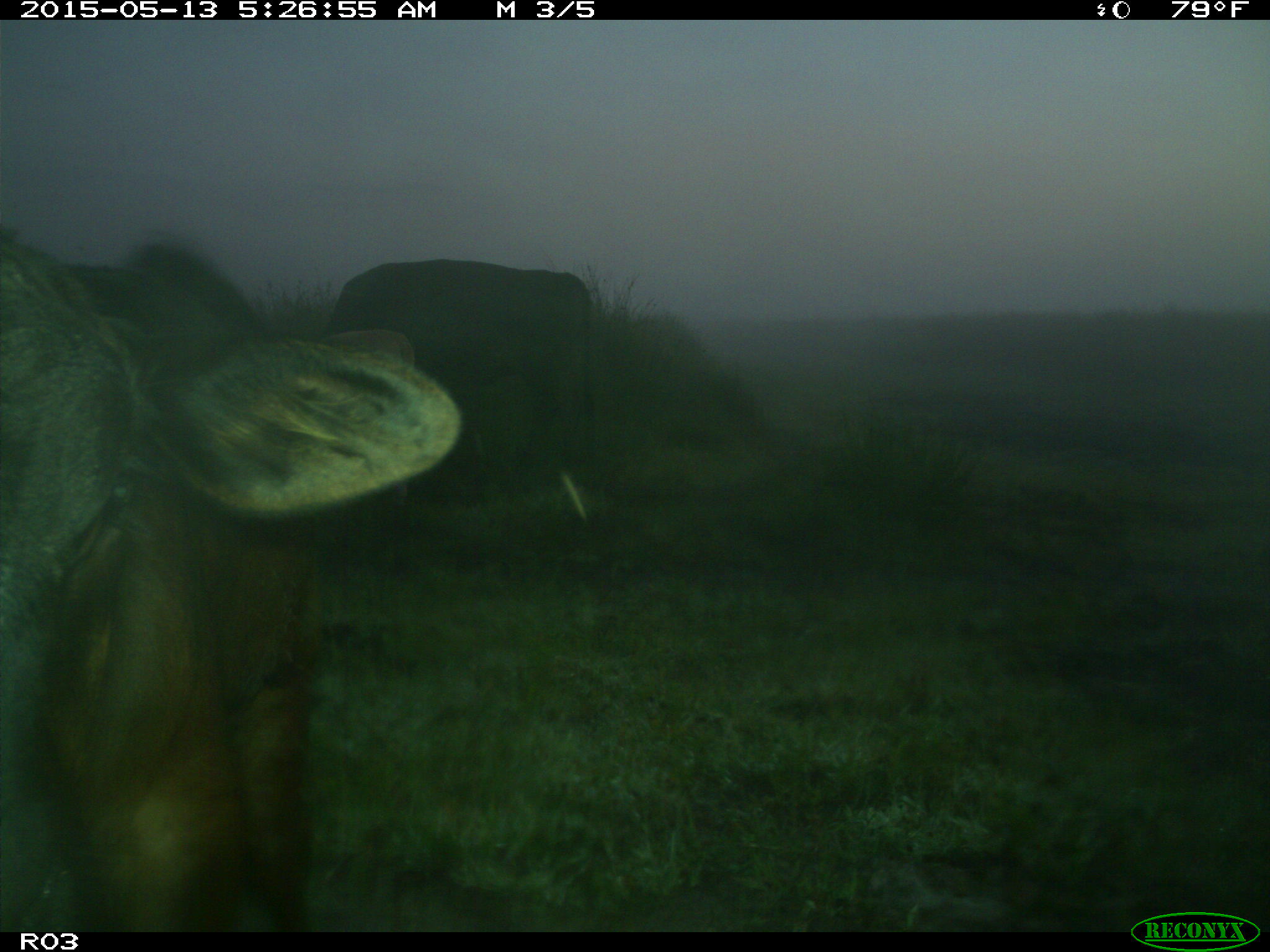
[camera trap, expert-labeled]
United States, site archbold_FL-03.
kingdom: Animalia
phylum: Chordata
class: Mammalia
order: Artiodactyla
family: Bovidae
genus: Bos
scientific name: Bos taurus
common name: domestic cow